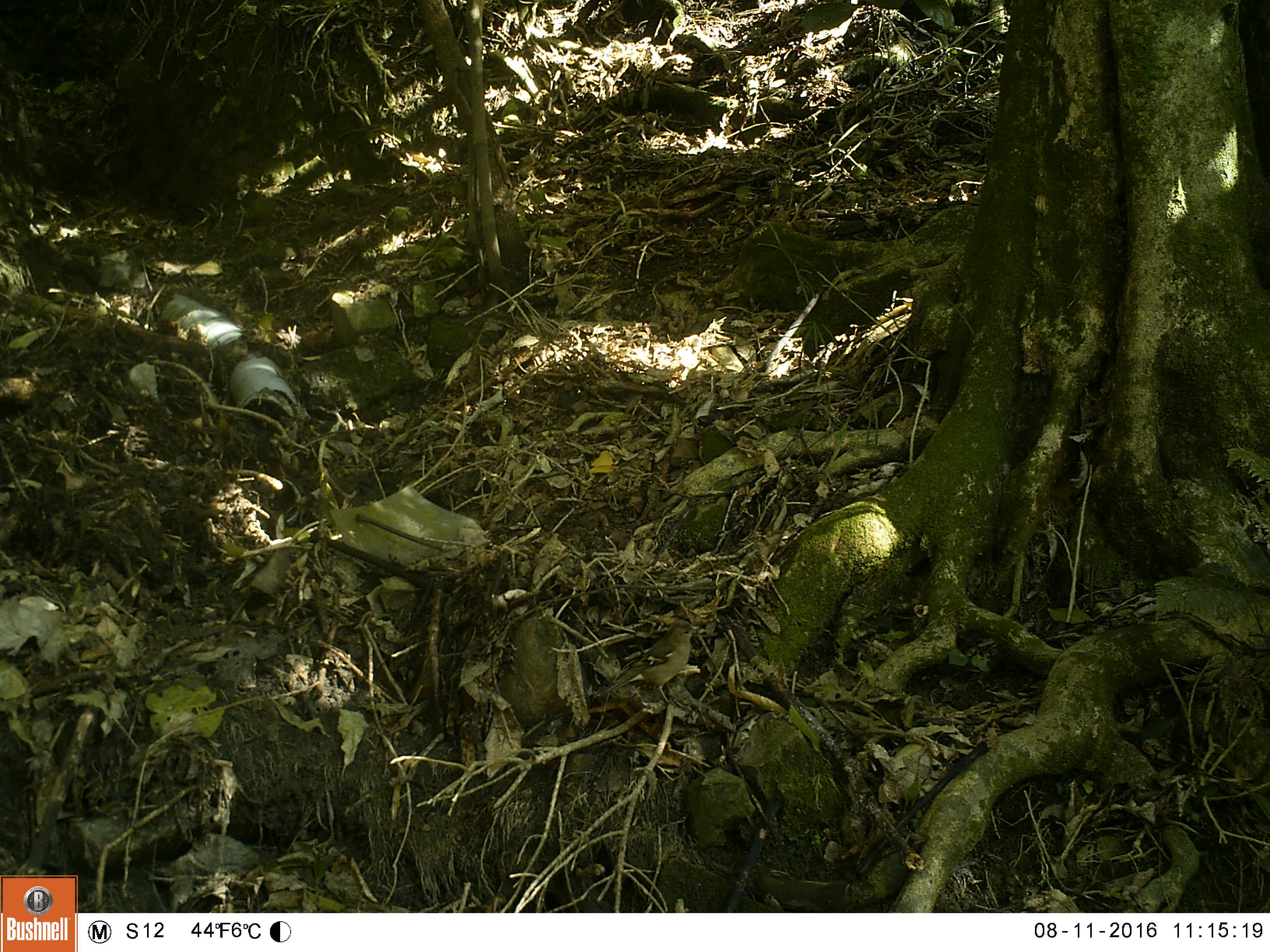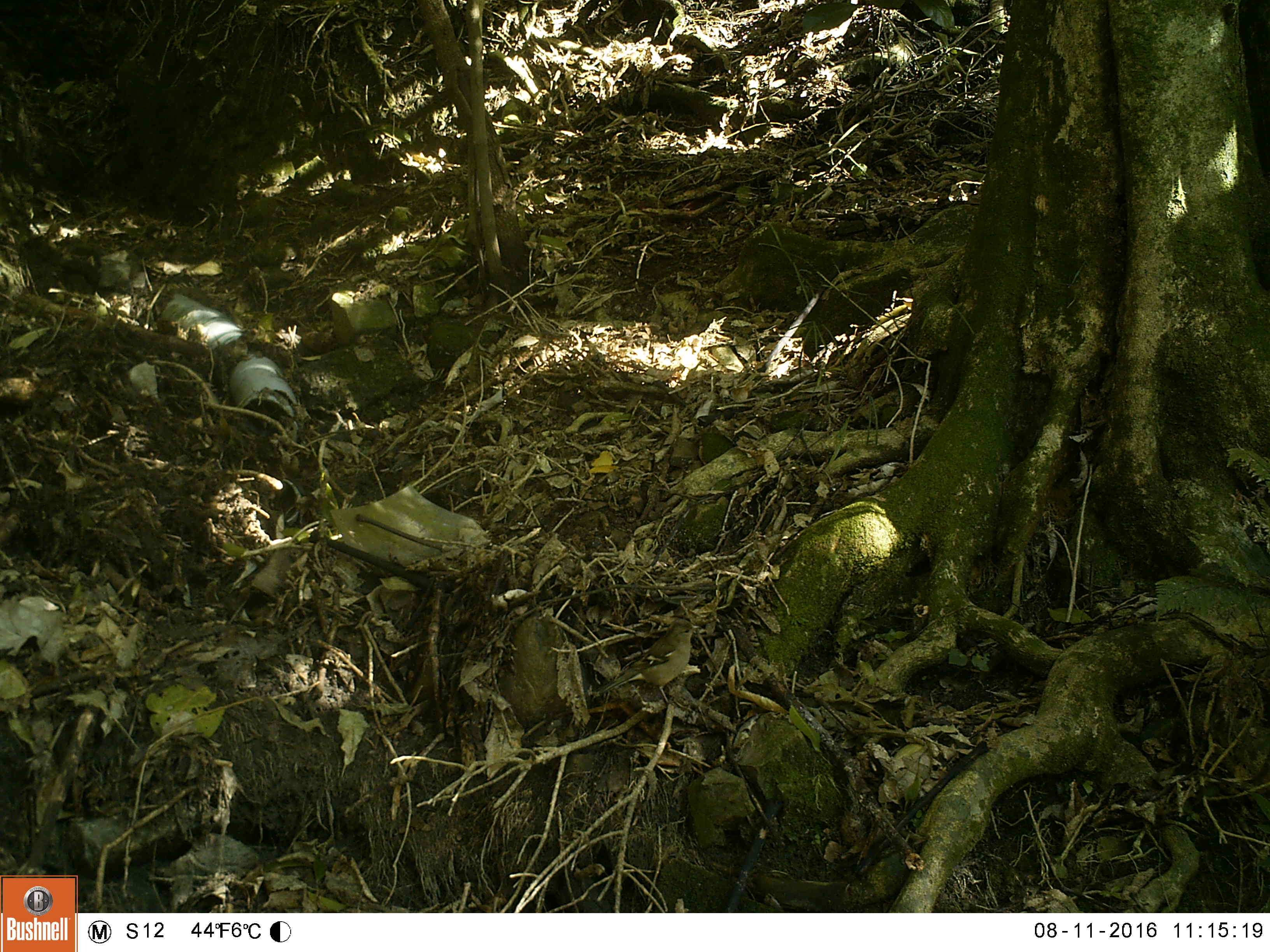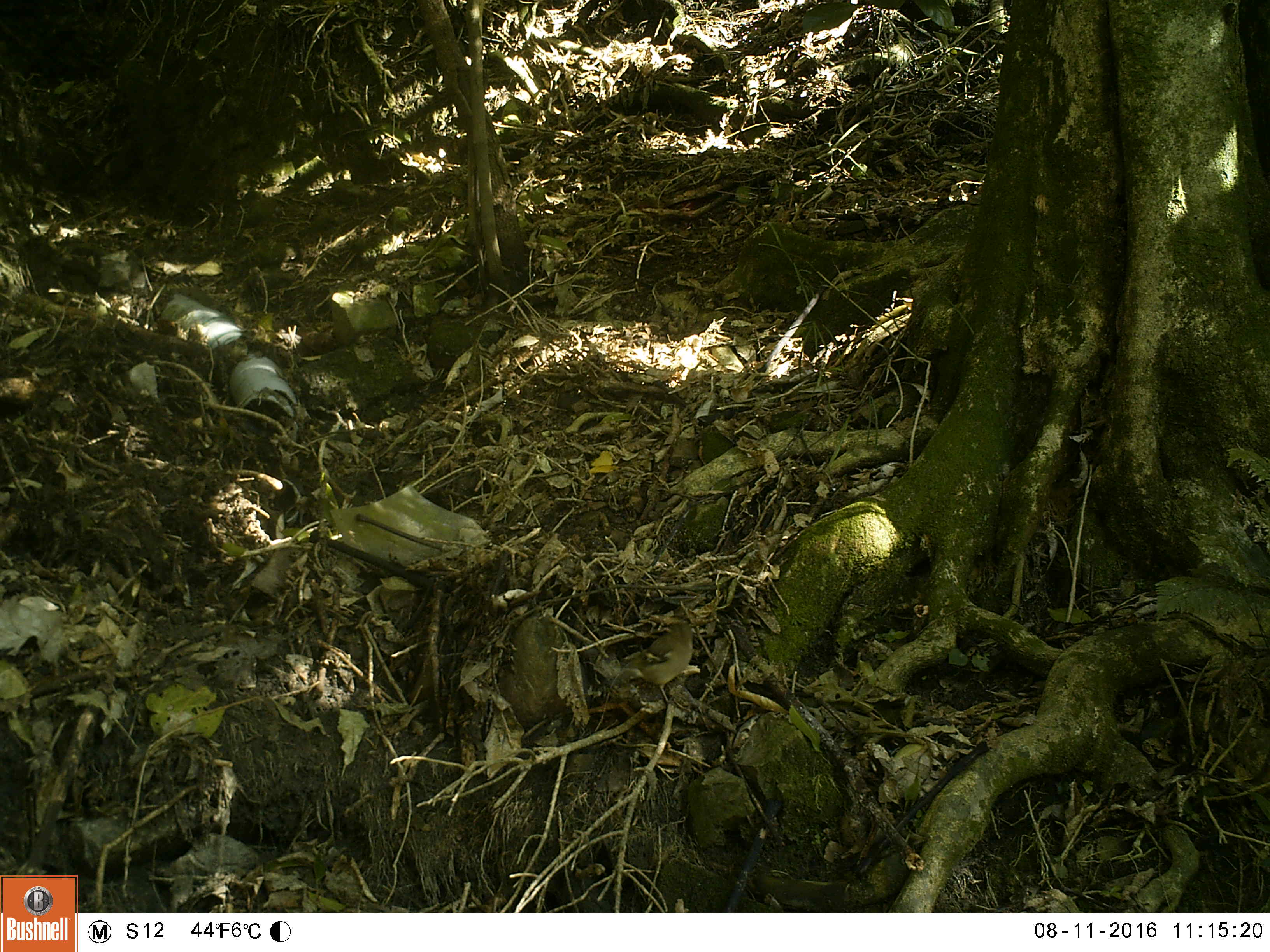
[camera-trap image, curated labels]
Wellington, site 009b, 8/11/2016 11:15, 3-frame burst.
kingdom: Animalia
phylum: Chordata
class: Aves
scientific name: Aves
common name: bird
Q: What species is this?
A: Bird (Aves).